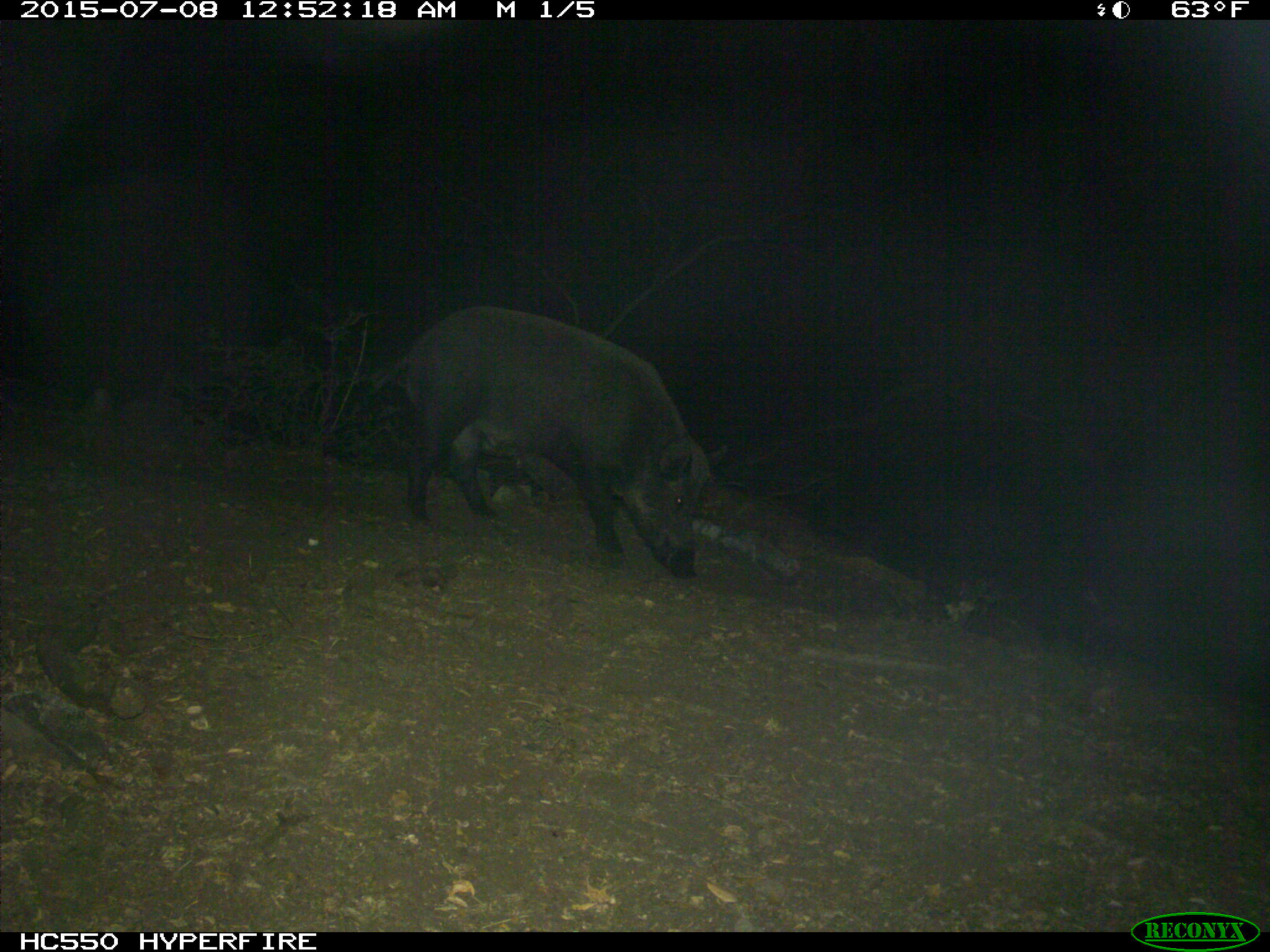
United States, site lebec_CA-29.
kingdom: Animalia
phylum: Chordata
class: Mammalia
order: Artiodactyla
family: Suidae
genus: Sus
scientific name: Sus scrofa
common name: wild boar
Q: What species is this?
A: Sus scrofa (wild boar).